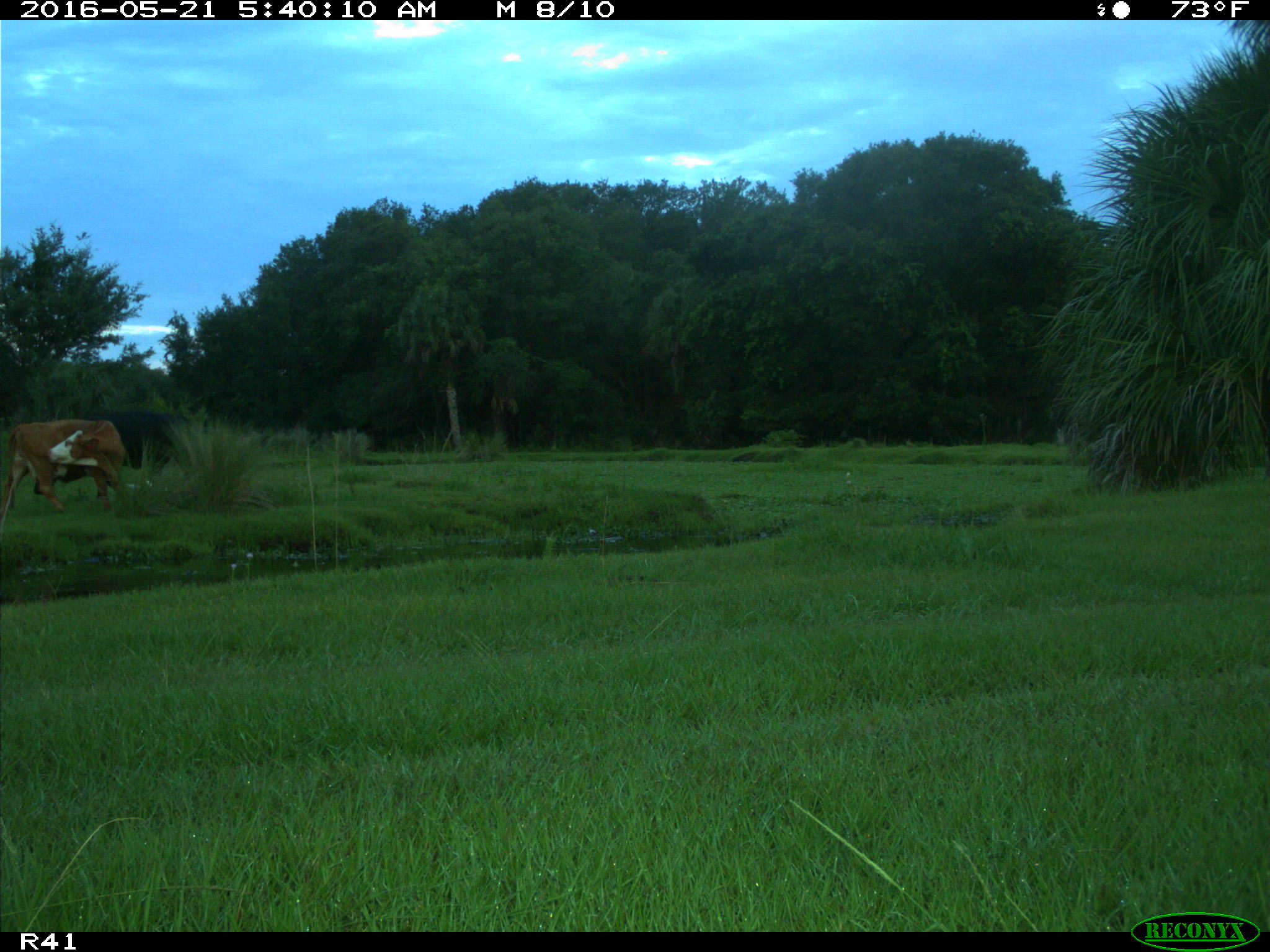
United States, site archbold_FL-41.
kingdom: Animalia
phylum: Chordata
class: Mammalia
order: Artiodactyla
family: Bovidae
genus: Bos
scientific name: Bos taurus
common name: domestic cow